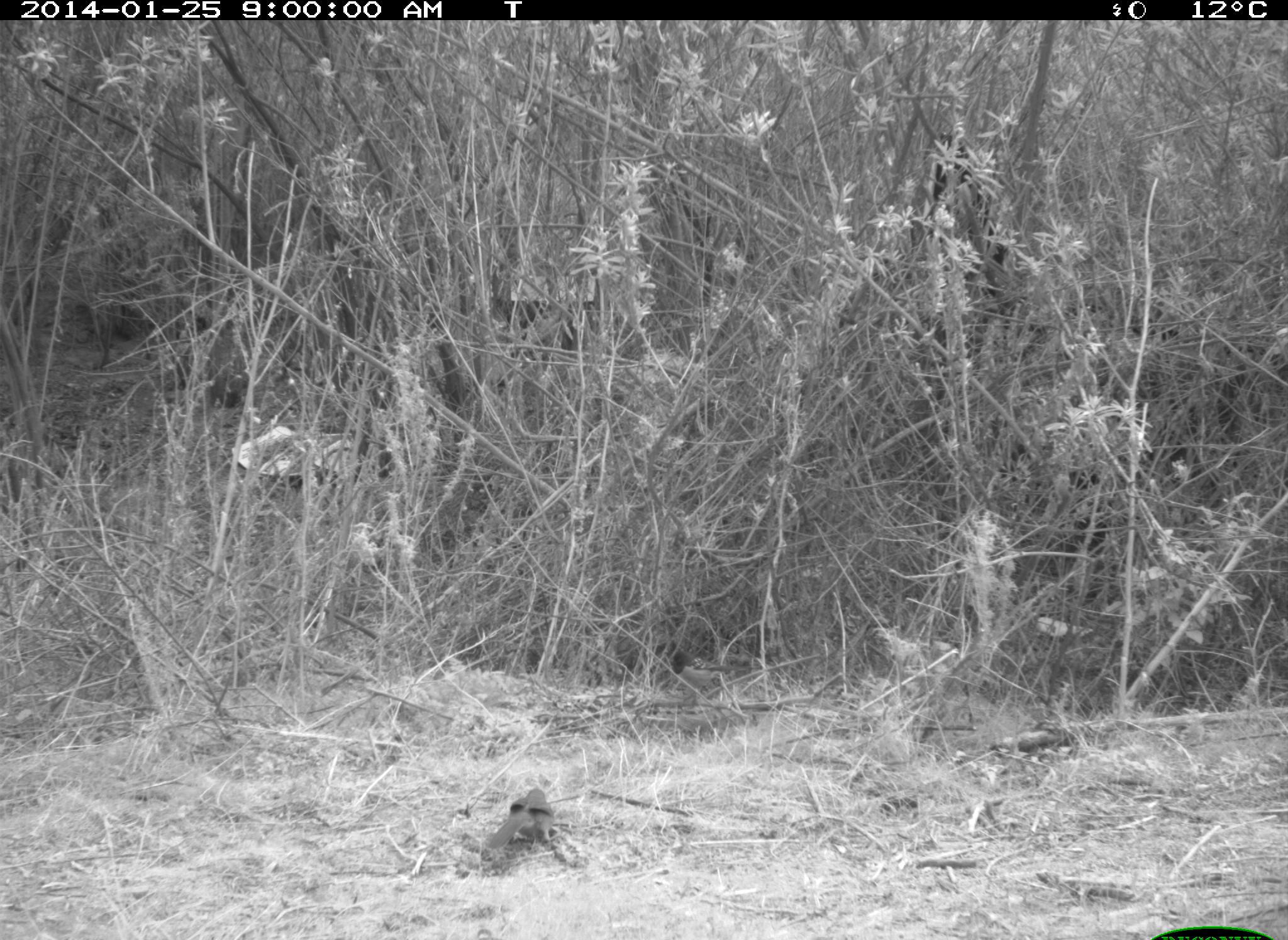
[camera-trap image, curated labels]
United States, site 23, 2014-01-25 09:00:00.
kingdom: Animalia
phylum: Chordata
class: Aves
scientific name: Aves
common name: bird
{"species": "bird (Aves)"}